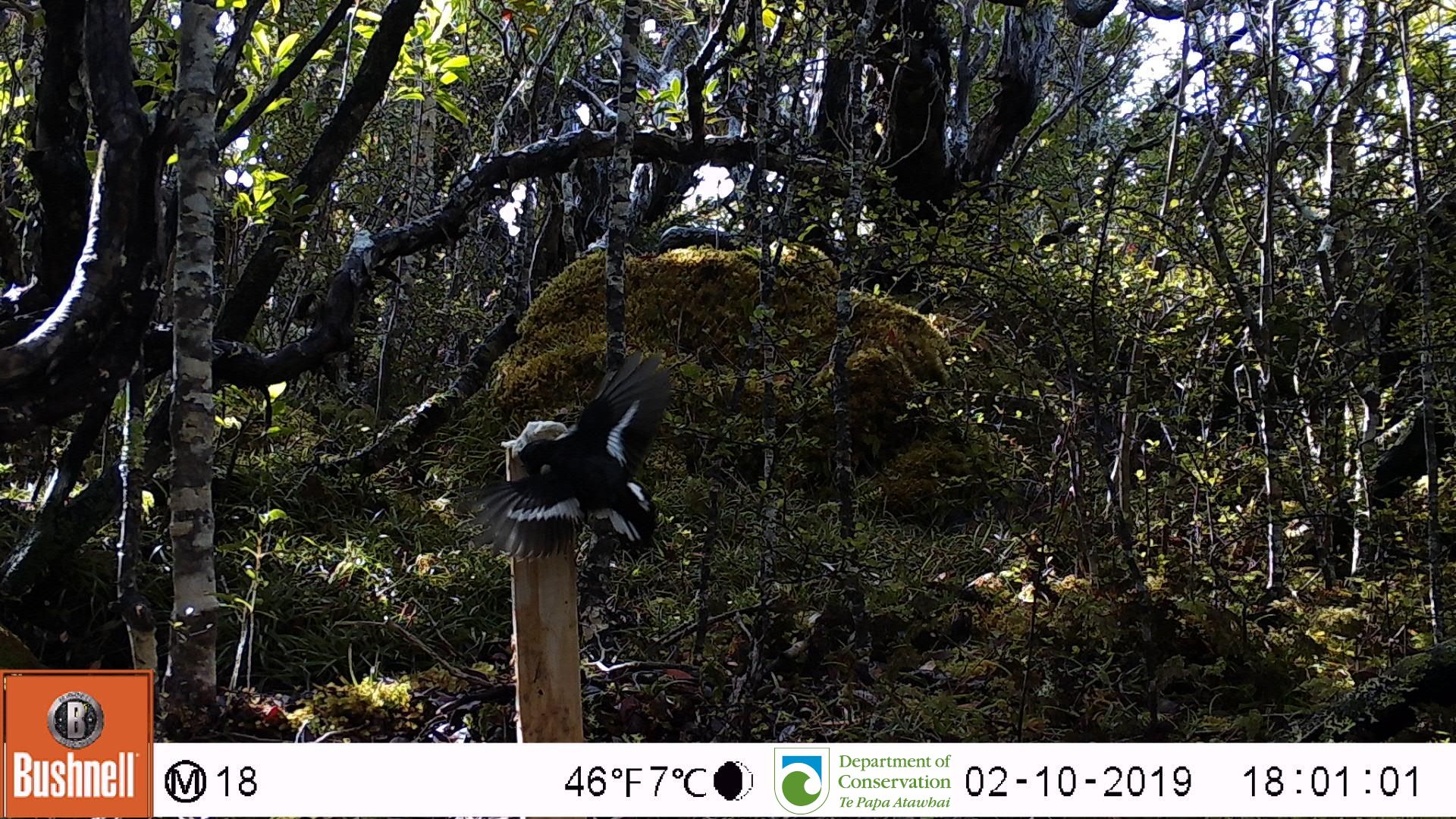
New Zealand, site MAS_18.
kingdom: Animalia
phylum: Chordata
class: Aves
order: Passeriformes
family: Petroicidae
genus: Petroica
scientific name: Petroica macrocephala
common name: tomtit